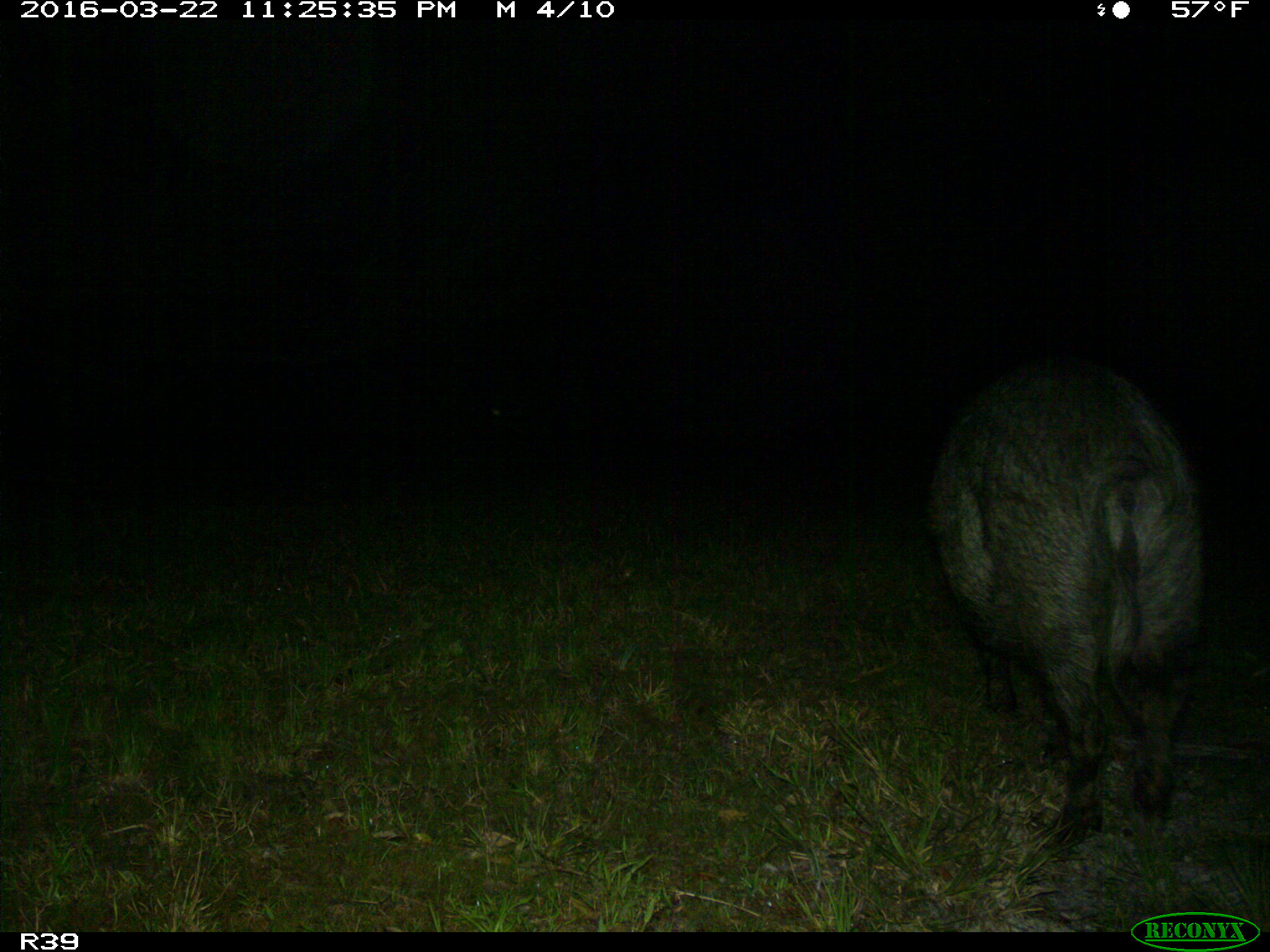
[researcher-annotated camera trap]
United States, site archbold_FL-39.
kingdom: Animalia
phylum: Chordata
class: Mammalia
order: Artiodactyla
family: Suidae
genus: Sus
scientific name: Sus scrofa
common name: wild boar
Sus scrofa (wild boar).